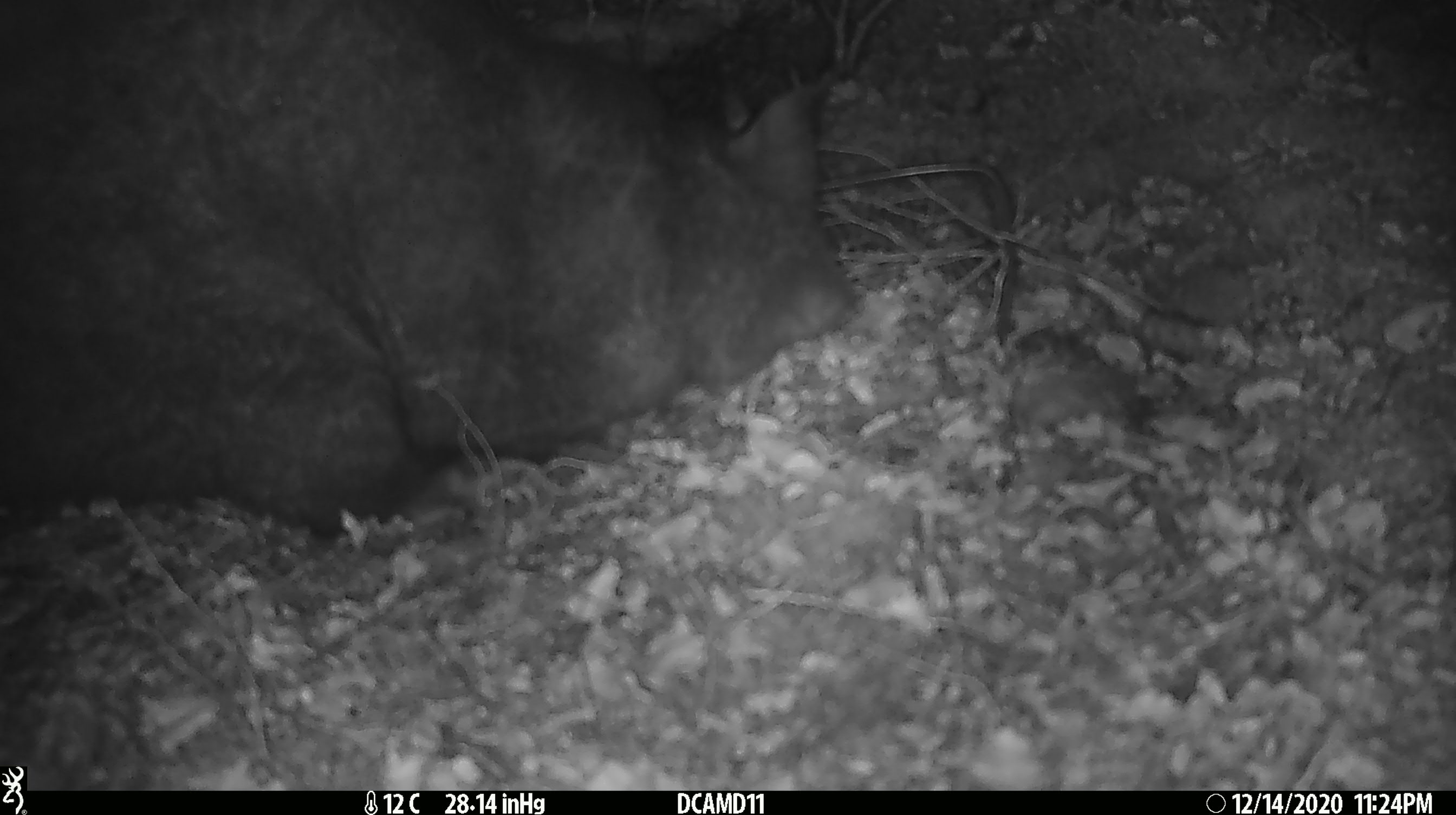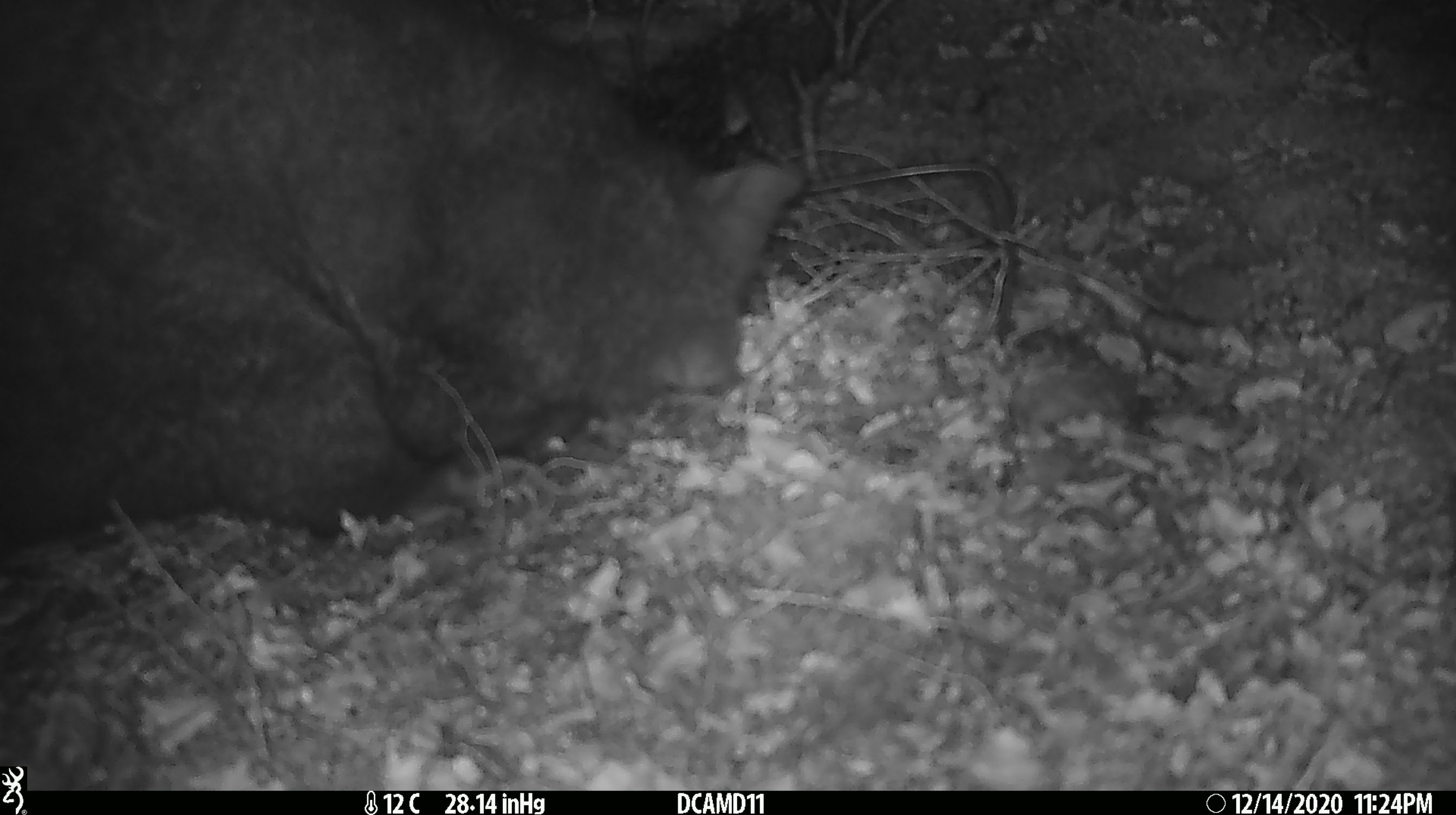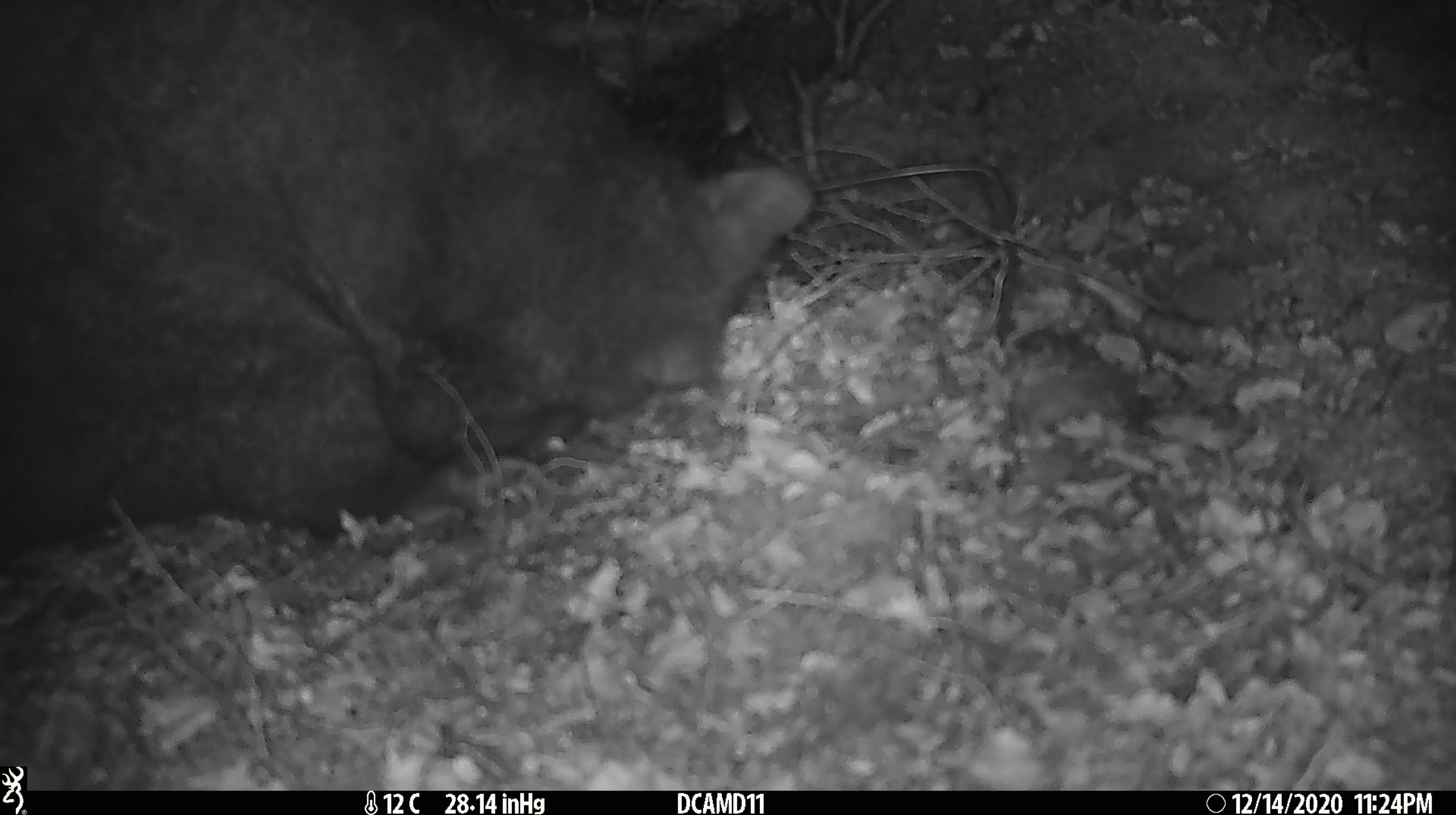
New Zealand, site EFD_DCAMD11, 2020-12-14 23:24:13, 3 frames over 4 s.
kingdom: Animalia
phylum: Chordata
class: Mammalia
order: Diprotodontia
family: Phalangeridae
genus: Trichosurus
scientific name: Trichosurus vulpecula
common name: common brushtail possum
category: possum